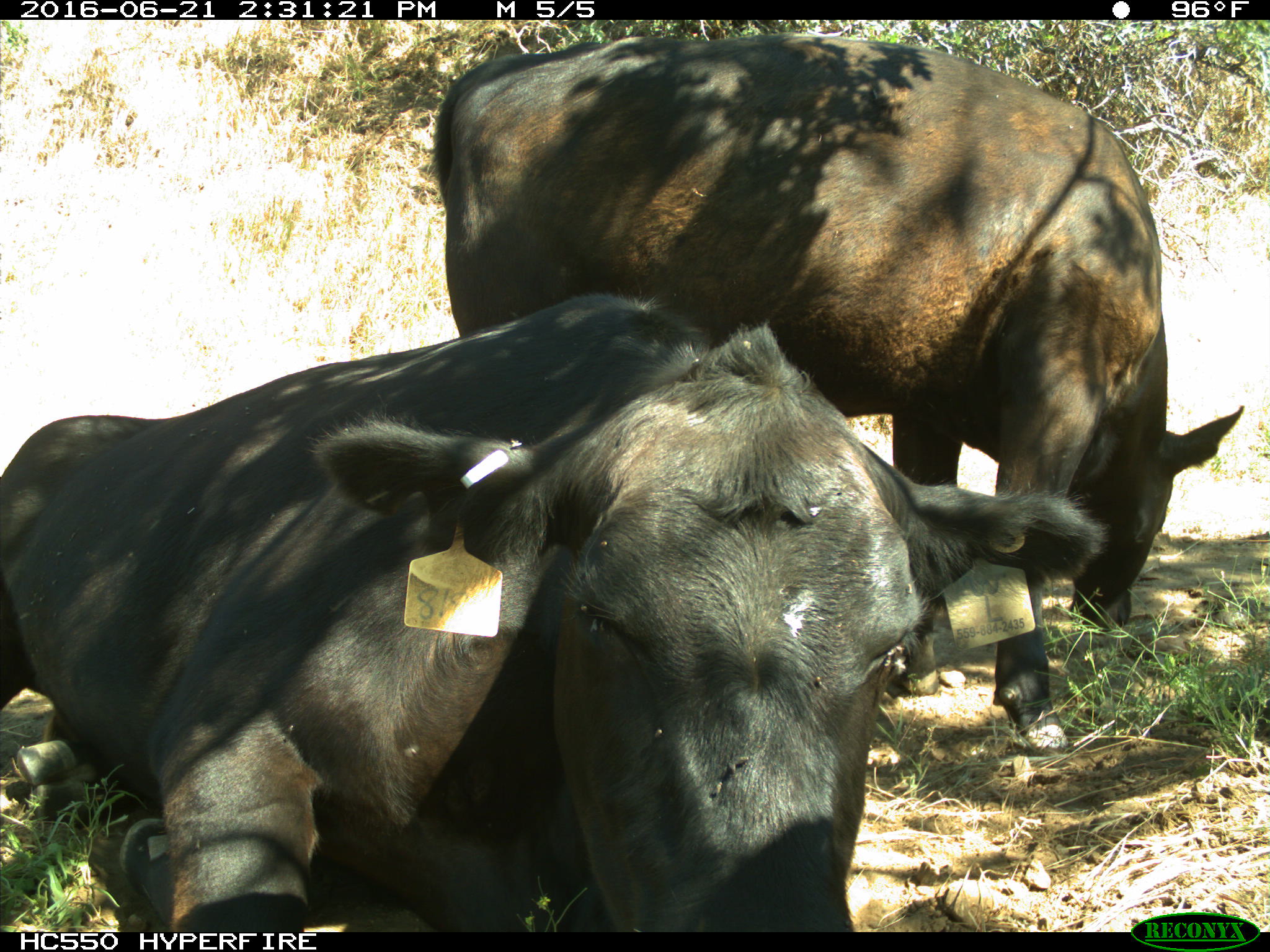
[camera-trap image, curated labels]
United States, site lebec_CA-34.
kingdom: Animalia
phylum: Chordata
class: Mammalia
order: Artiodactyla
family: Bovidae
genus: Bos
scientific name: Bos taurus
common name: domestic cow